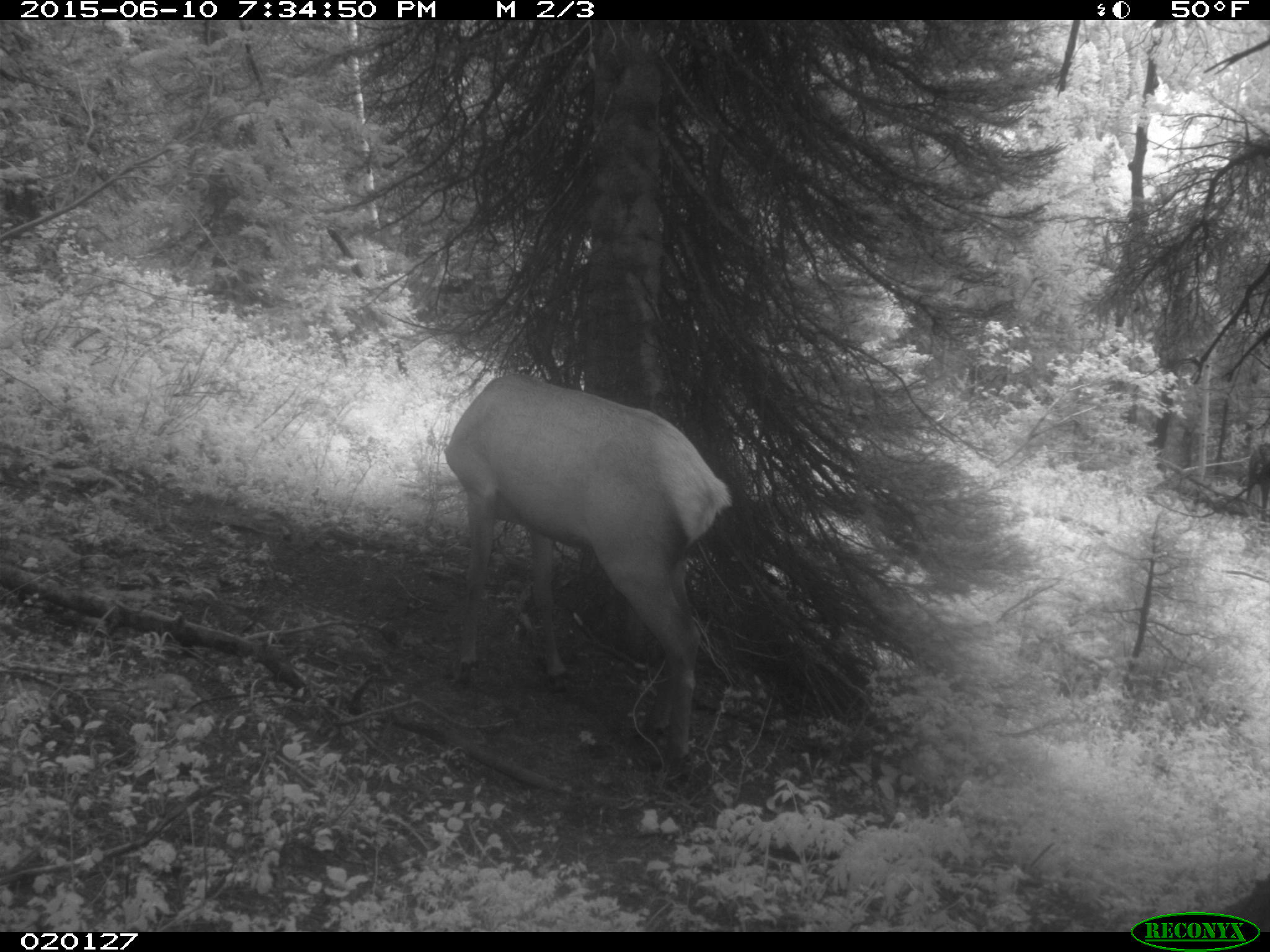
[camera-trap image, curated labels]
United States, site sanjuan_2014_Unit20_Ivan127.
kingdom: Animalia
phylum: Chordata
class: Mammalia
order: Artiodactyla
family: Cervidae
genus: Cervus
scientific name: Cervus elaphus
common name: red deer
Cervus elaphus (red deer).